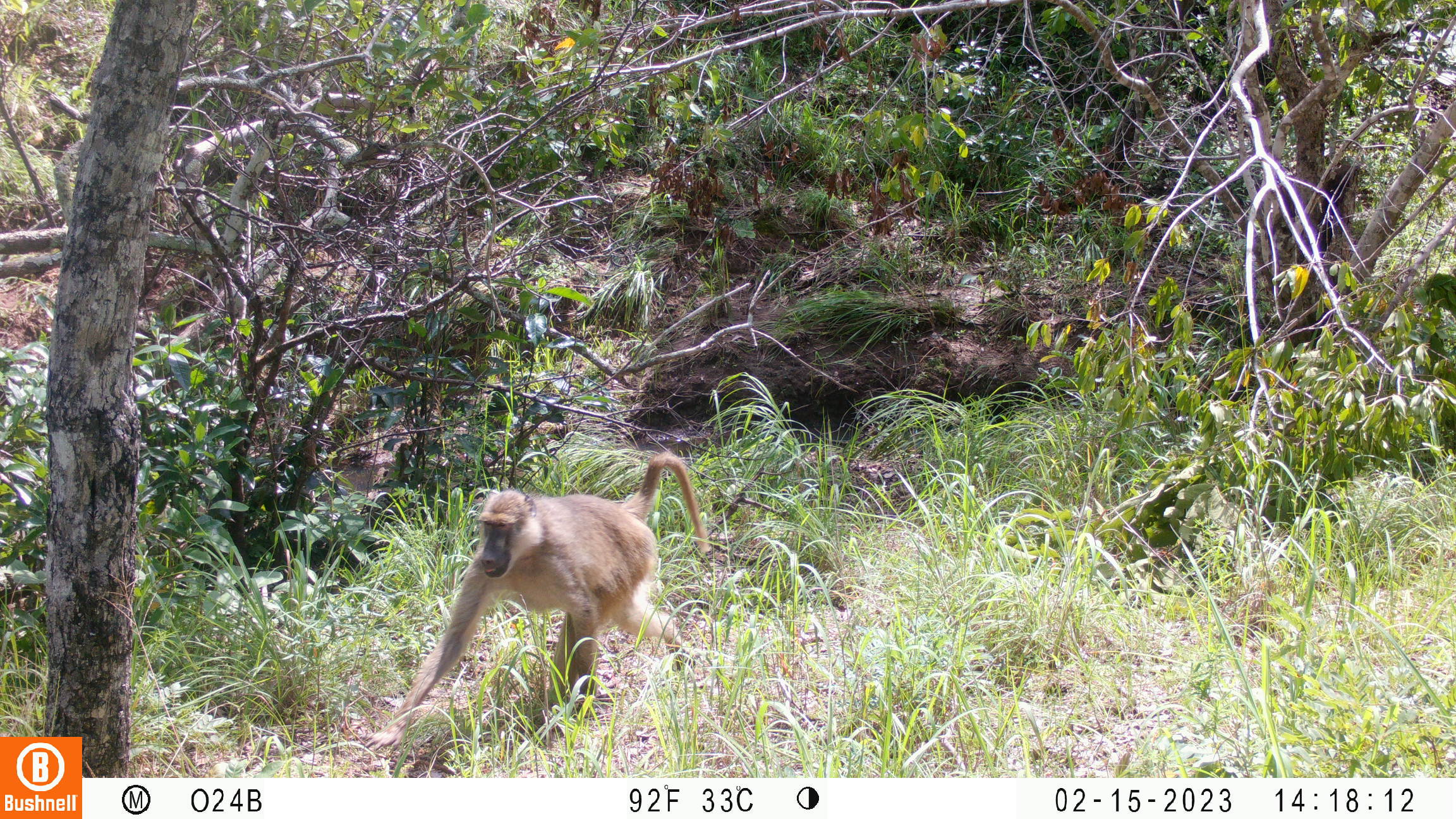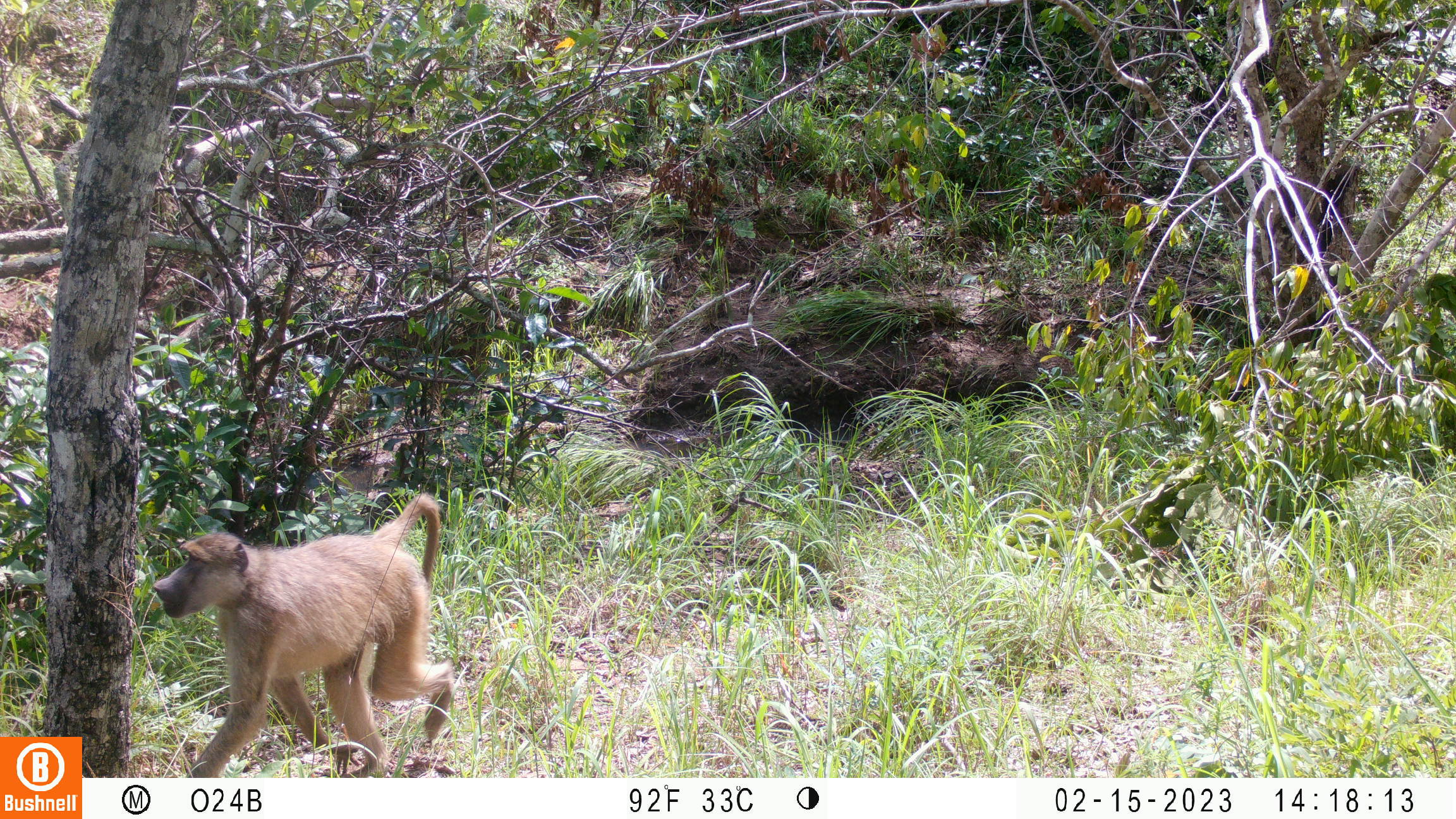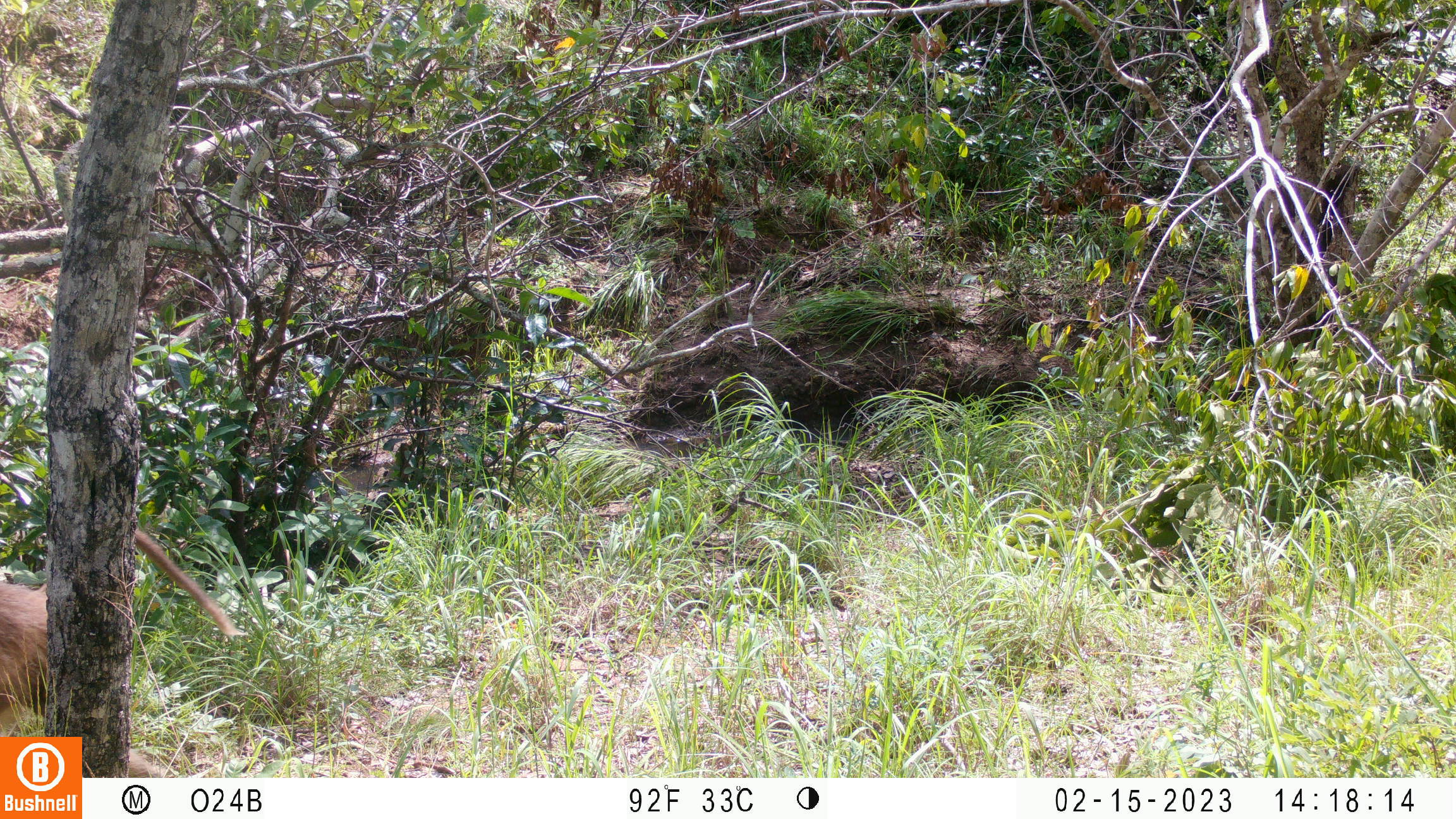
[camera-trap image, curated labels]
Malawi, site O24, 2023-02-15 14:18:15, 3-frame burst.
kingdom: Animalia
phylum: Chordata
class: Mammalia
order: Primates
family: Cercopithecidae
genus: Papio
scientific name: Papio cynocephalus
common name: yellow baboon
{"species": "yellow baboon (Papio cynocephalus)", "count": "1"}